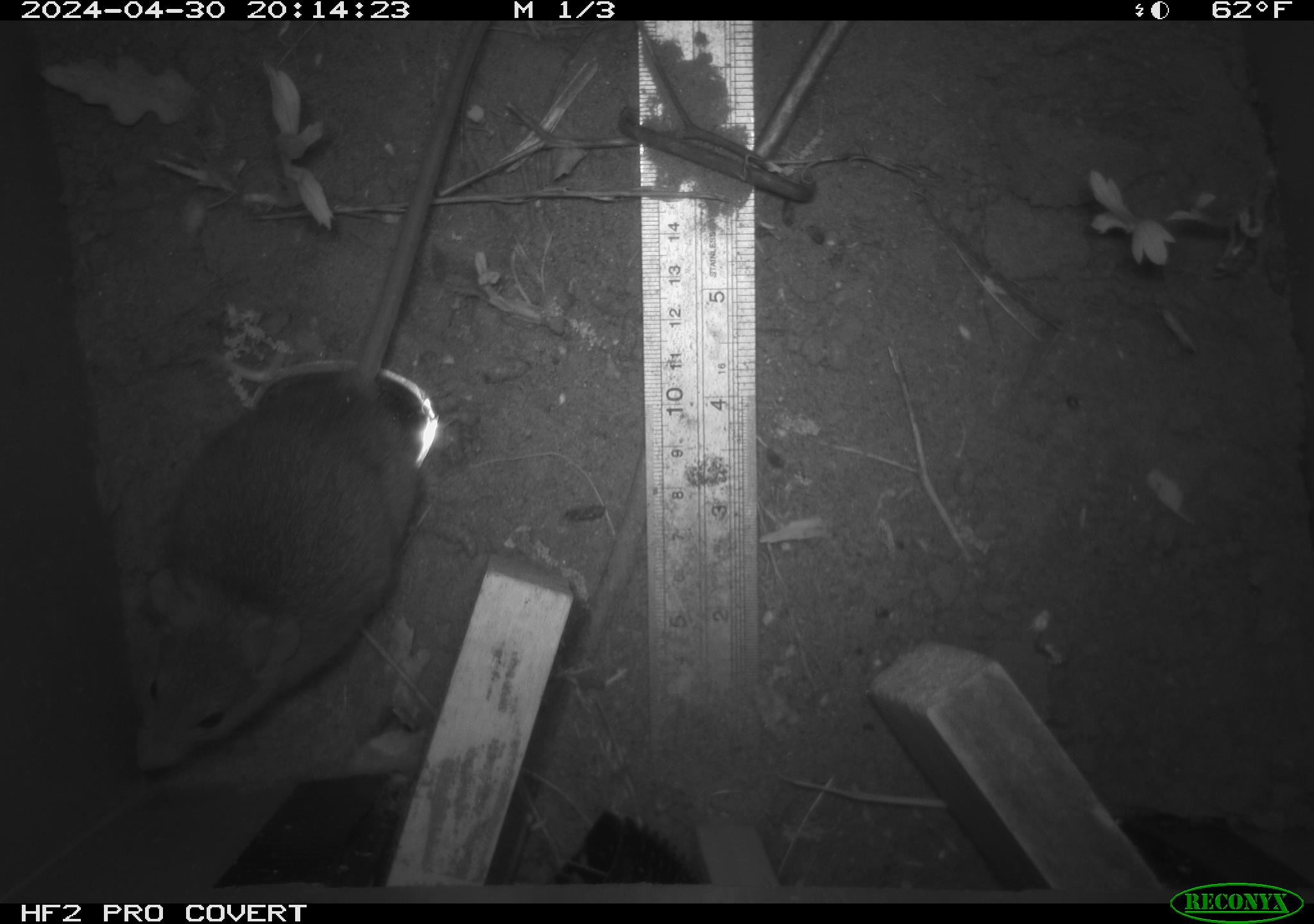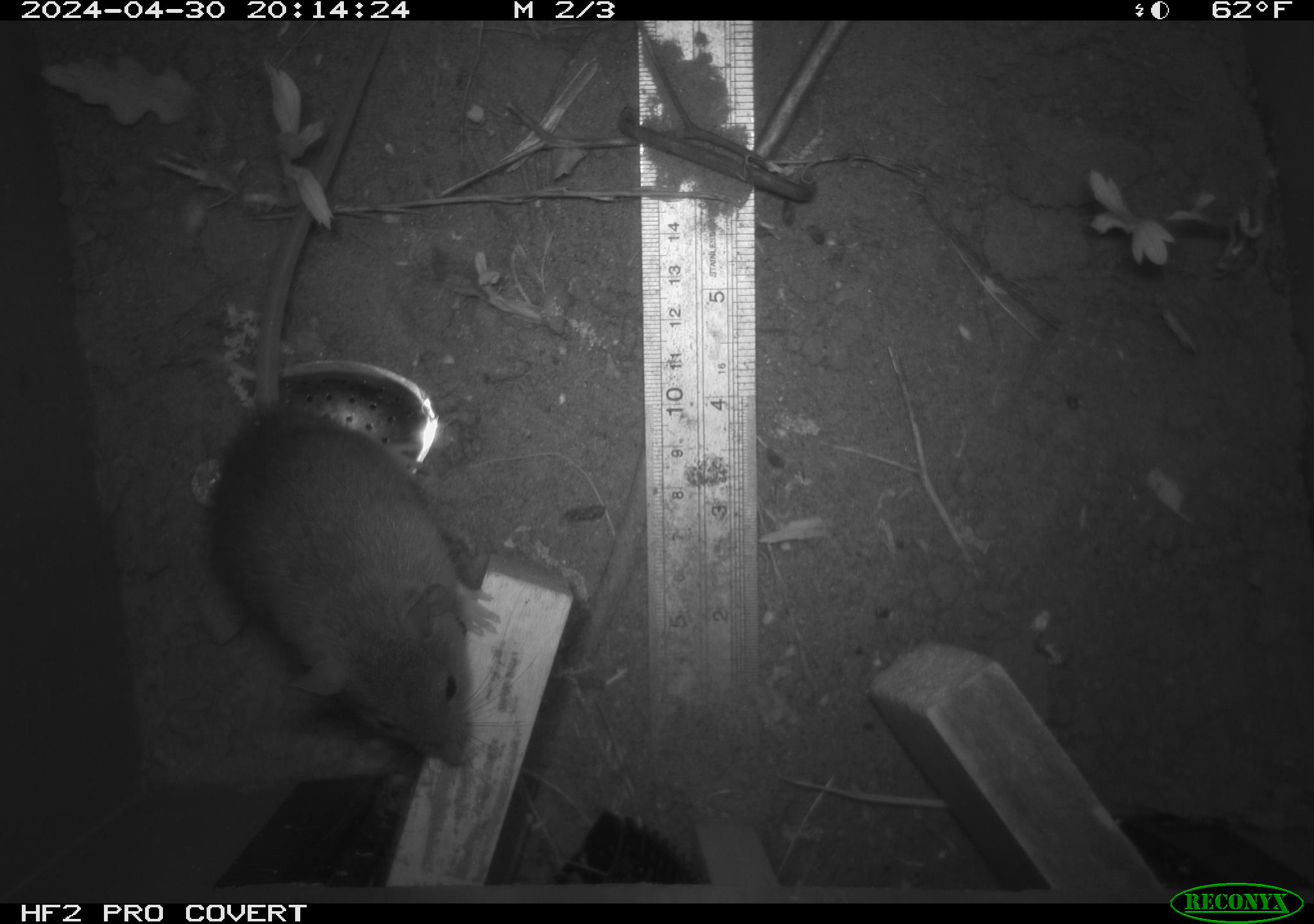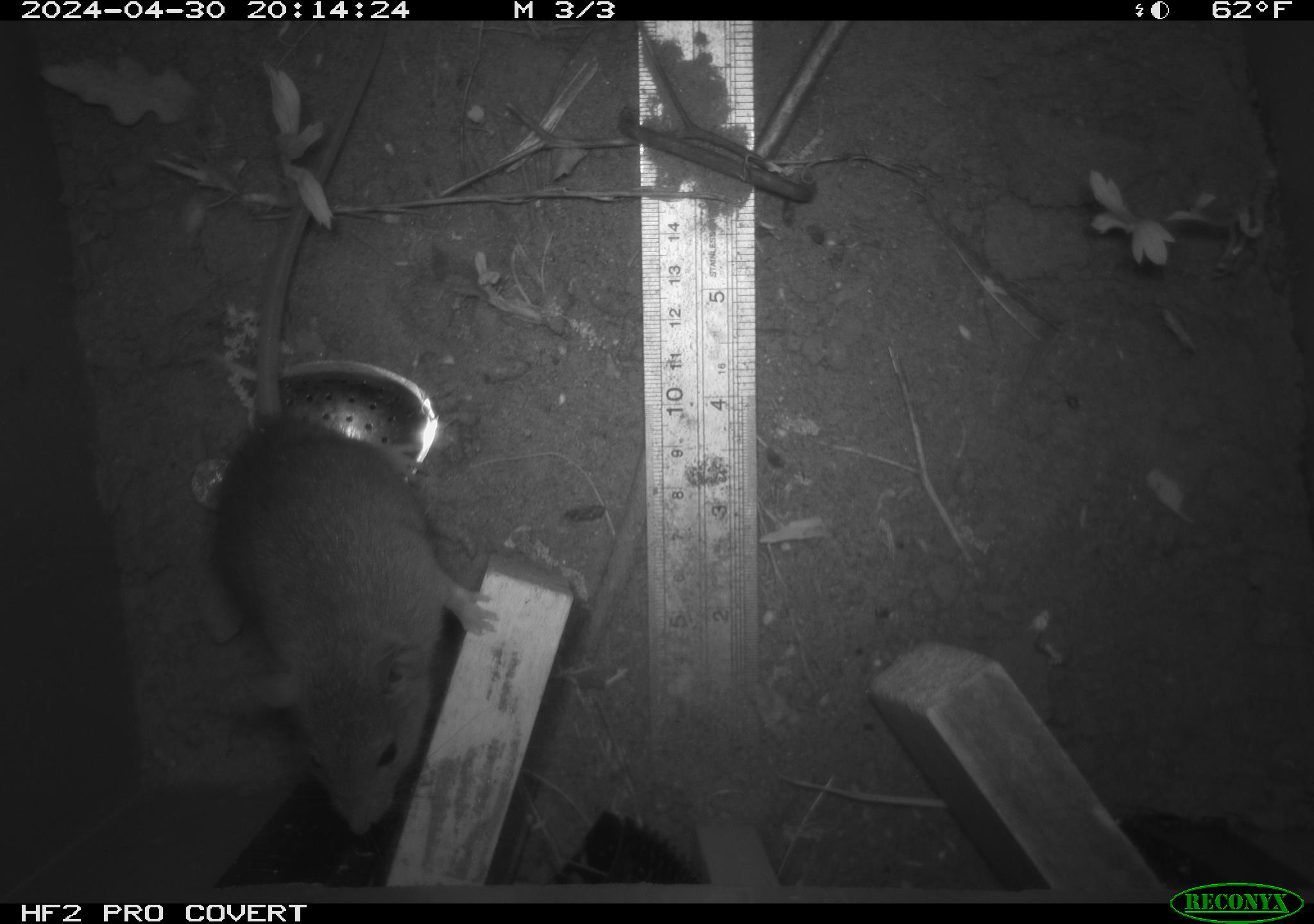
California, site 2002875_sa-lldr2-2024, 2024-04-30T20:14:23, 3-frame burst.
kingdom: Animalia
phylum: Chordata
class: Mammalia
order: Rodentia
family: Muridae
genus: Rattus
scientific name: Rattus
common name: rat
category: rattus species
Rattus species (rat) (Rattus).